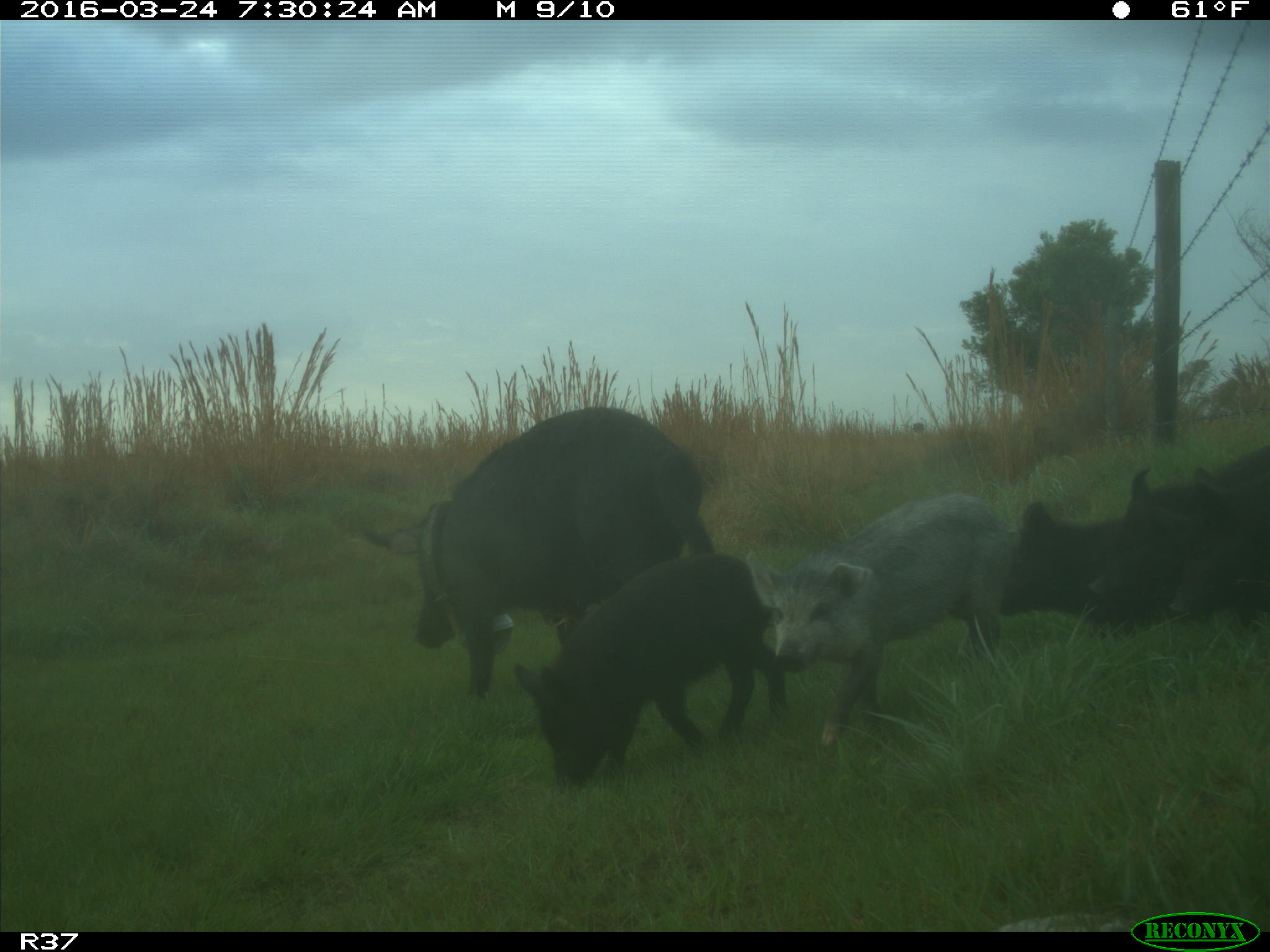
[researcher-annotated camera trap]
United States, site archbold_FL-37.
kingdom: Animalia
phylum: Chordata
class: Mammalia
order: Artiodactyla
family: Suidae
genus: Sus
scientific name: Sus scrofa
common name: wild boar